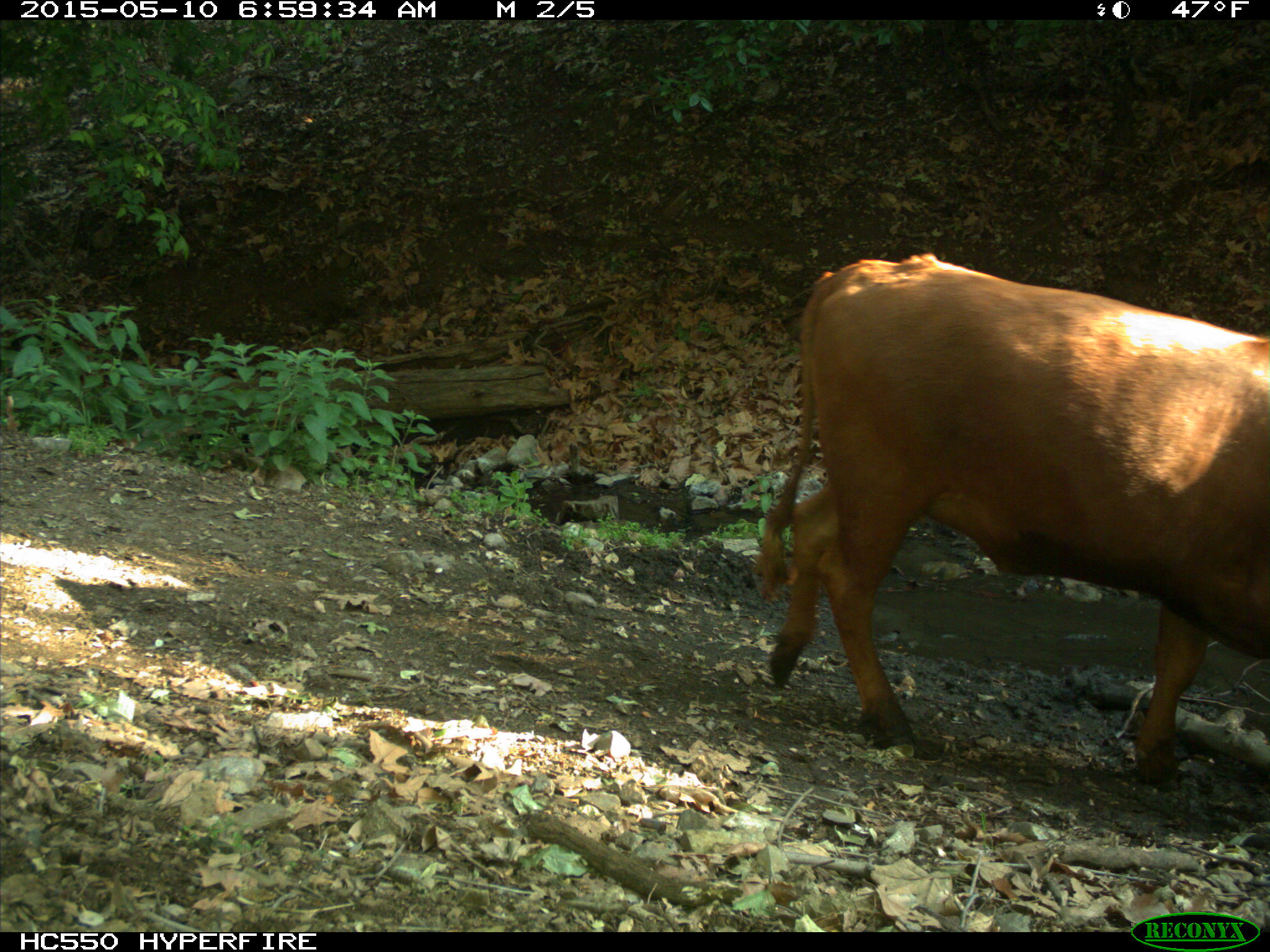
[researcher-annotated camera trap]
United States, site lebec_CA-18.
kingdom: Animalia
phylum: Chordata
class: Mammalia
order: Artiodactyla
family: Bovidae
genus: Bos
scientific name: Bos taurus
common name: domestic cow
Bos taurus (domestic cow).